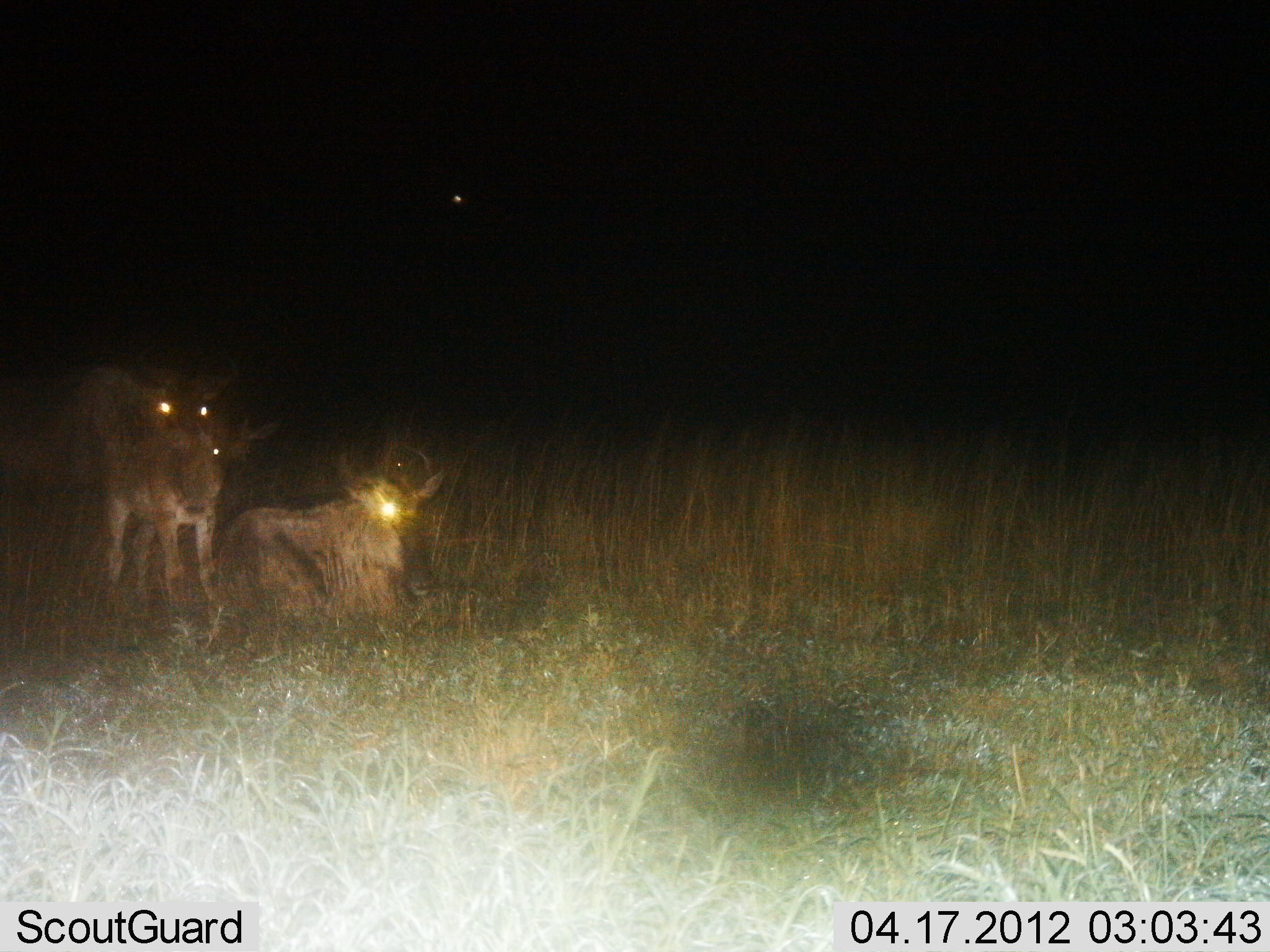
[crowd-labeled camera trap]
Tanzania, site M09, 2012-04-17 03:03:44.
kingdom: Animalia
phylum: Chordata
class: Mammalia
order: Artiodactyla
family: Bovidae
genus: Connochaetes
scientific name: Connochaetes taurinus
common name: blue wildebeest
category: wildebeest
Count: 3.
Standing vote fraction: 68%.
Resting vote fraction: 95%.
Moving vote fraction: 0%.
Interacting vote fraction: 0%.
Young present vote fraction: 16%.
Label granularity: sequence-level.